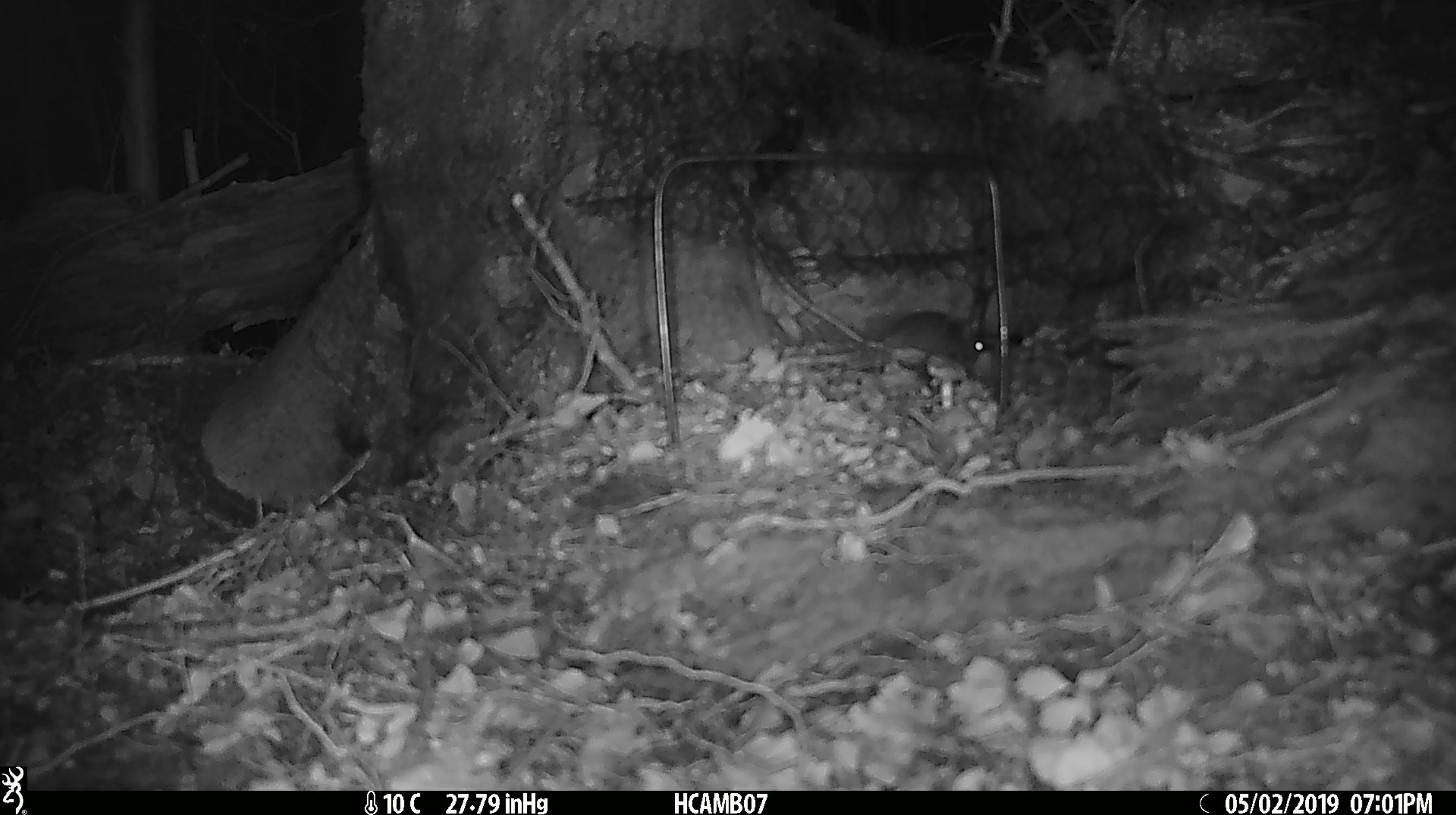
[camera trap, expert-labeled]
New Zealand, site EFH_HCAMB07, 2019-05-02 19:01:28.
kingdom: Animalia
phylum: Chordata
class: Mammalia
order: Rodentia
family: Muridae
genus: Mus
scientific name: Mus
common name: mouse